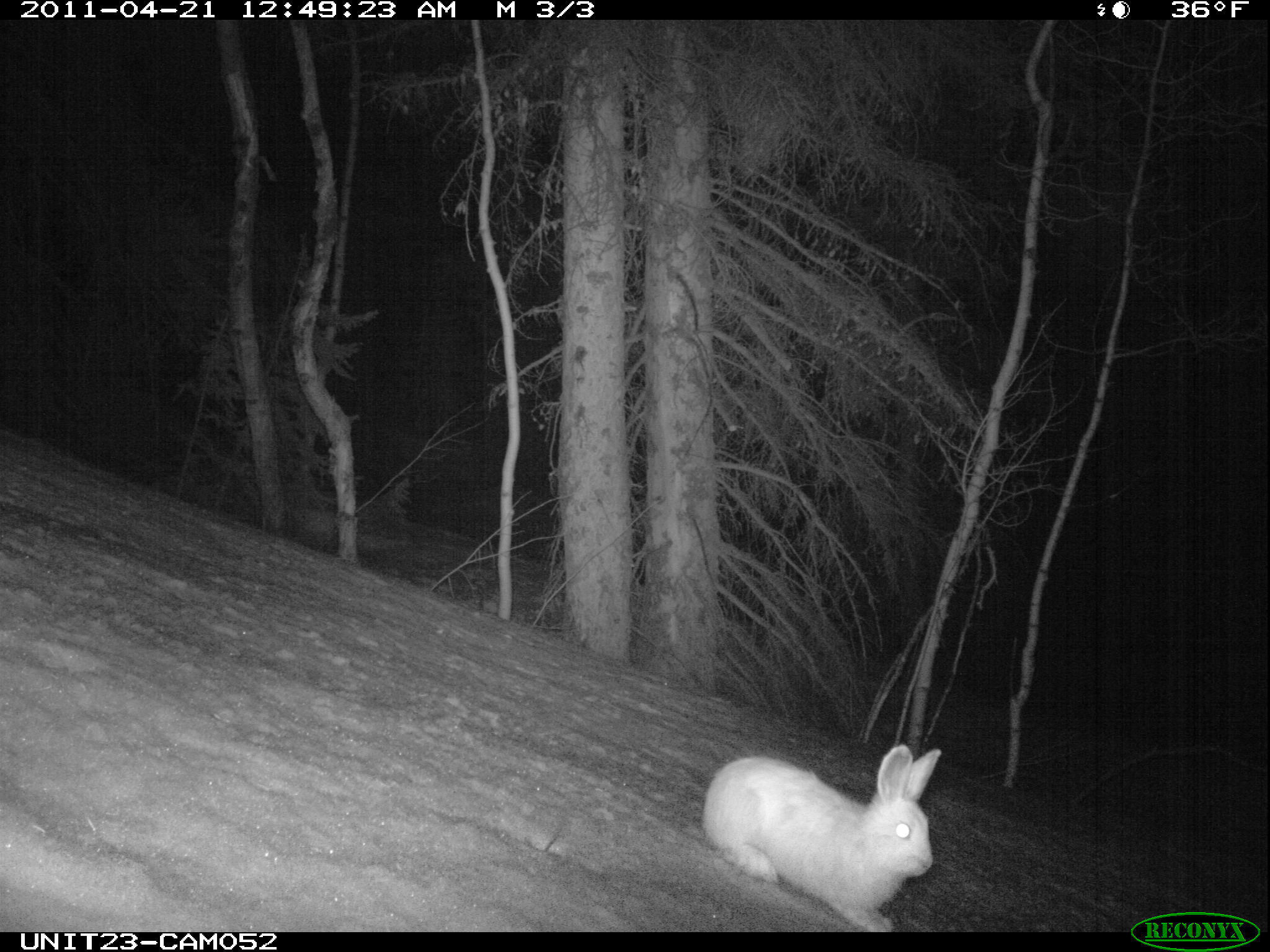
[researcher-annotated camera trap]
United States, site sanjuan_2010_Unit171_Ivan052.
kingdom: Animalia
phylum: Chordata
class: Mammalia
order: Lagomorpha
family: Leporidae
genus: Lepus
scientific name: Lepus americanus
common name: snowshoe hare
Lepus americanus (snowshoe hare).